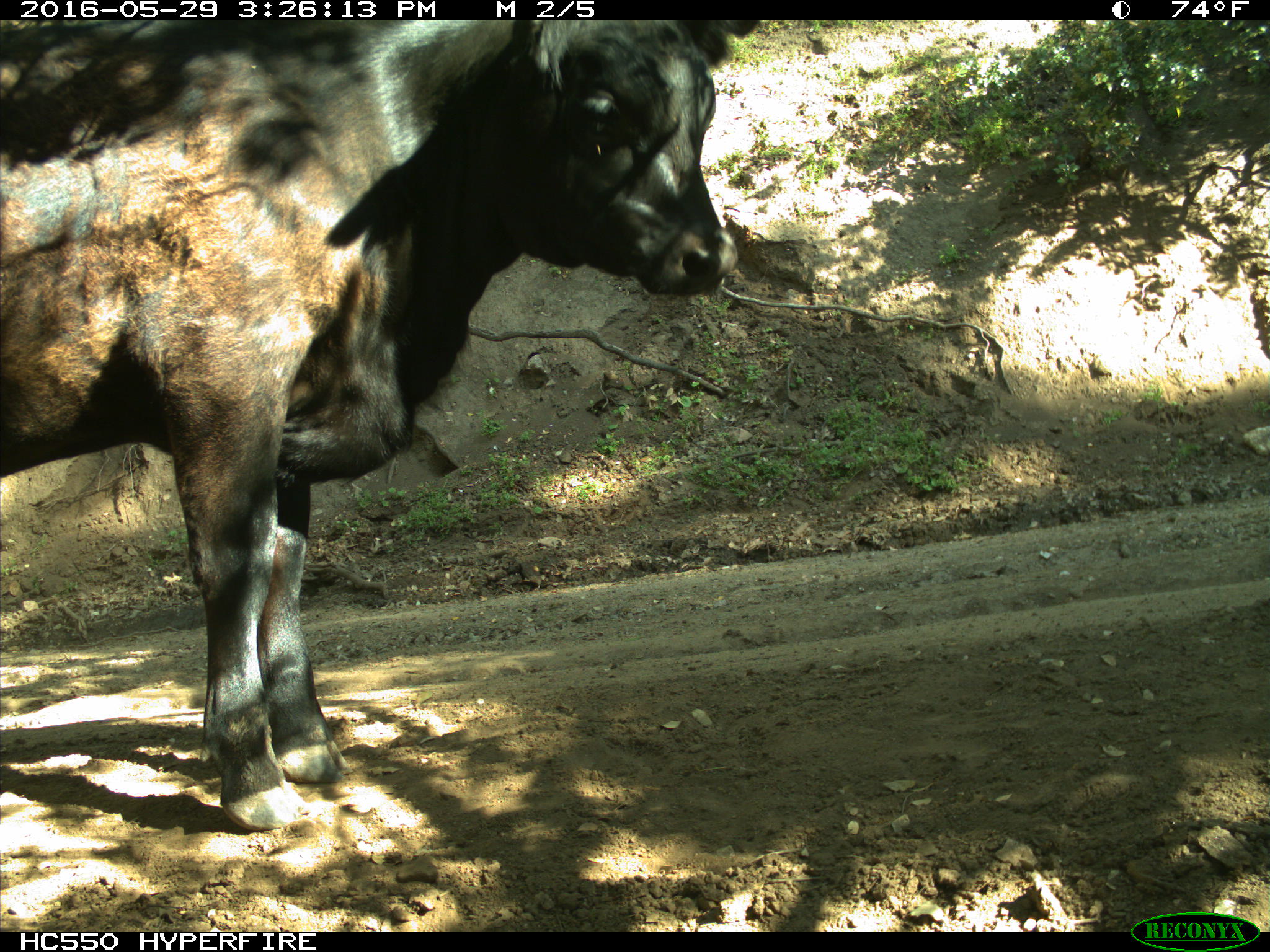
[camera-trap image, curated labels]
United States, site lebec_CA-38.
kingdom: Animalia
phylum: Chordata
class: Mammalia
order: Artiodactyla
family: Bovidae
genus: Bos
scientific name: Bos taurus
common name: domestic cow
Bos taurus (domestic cow).